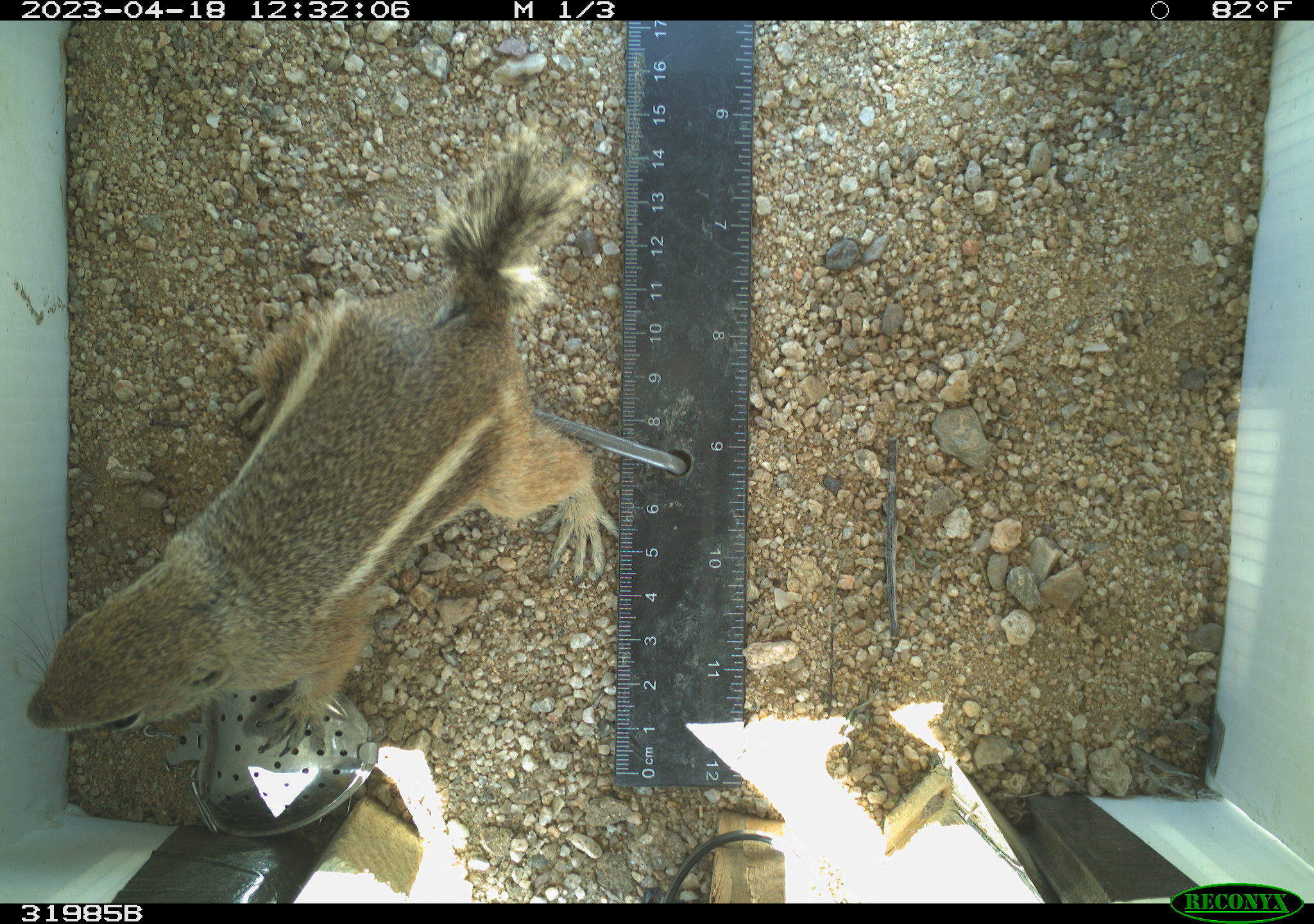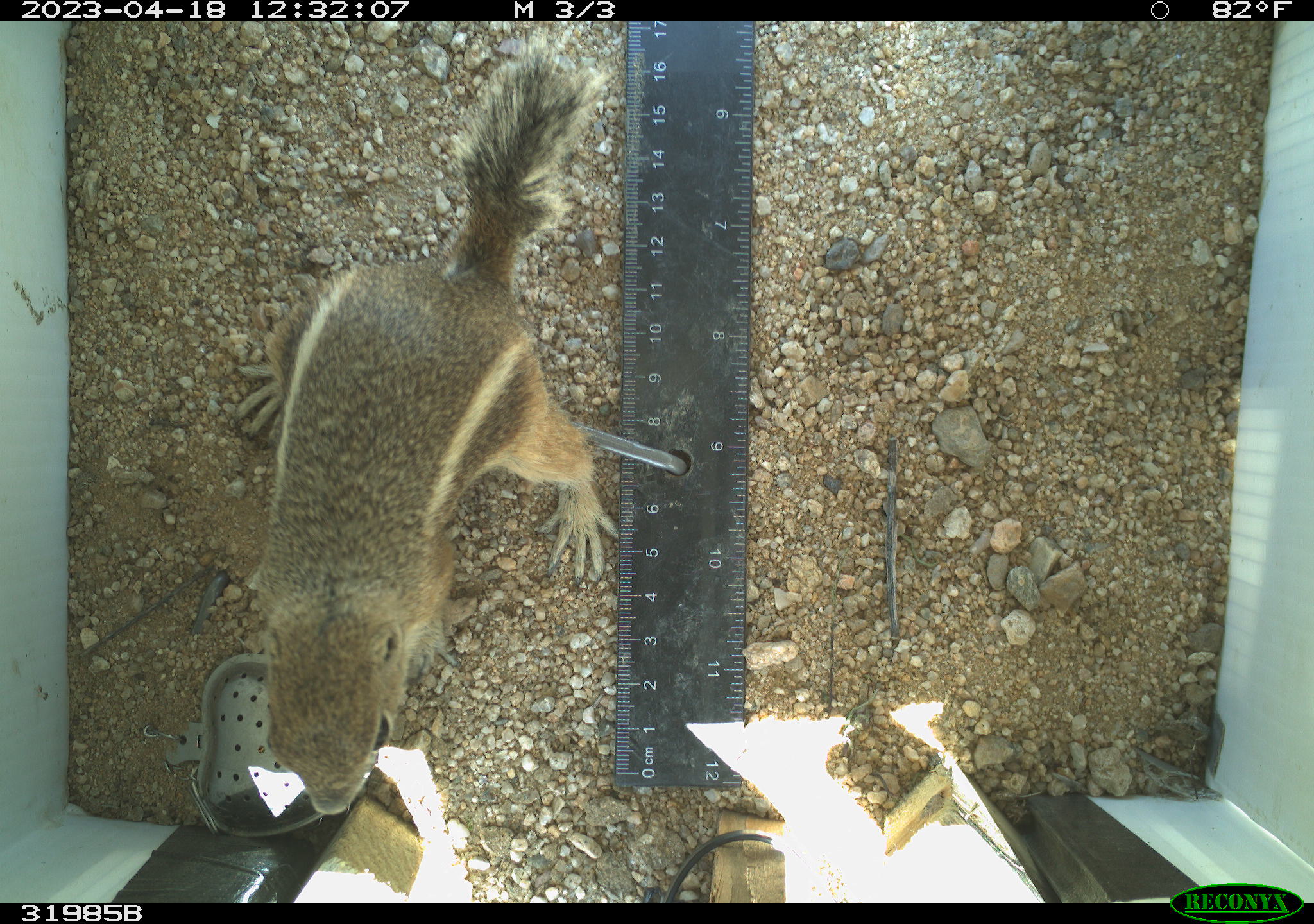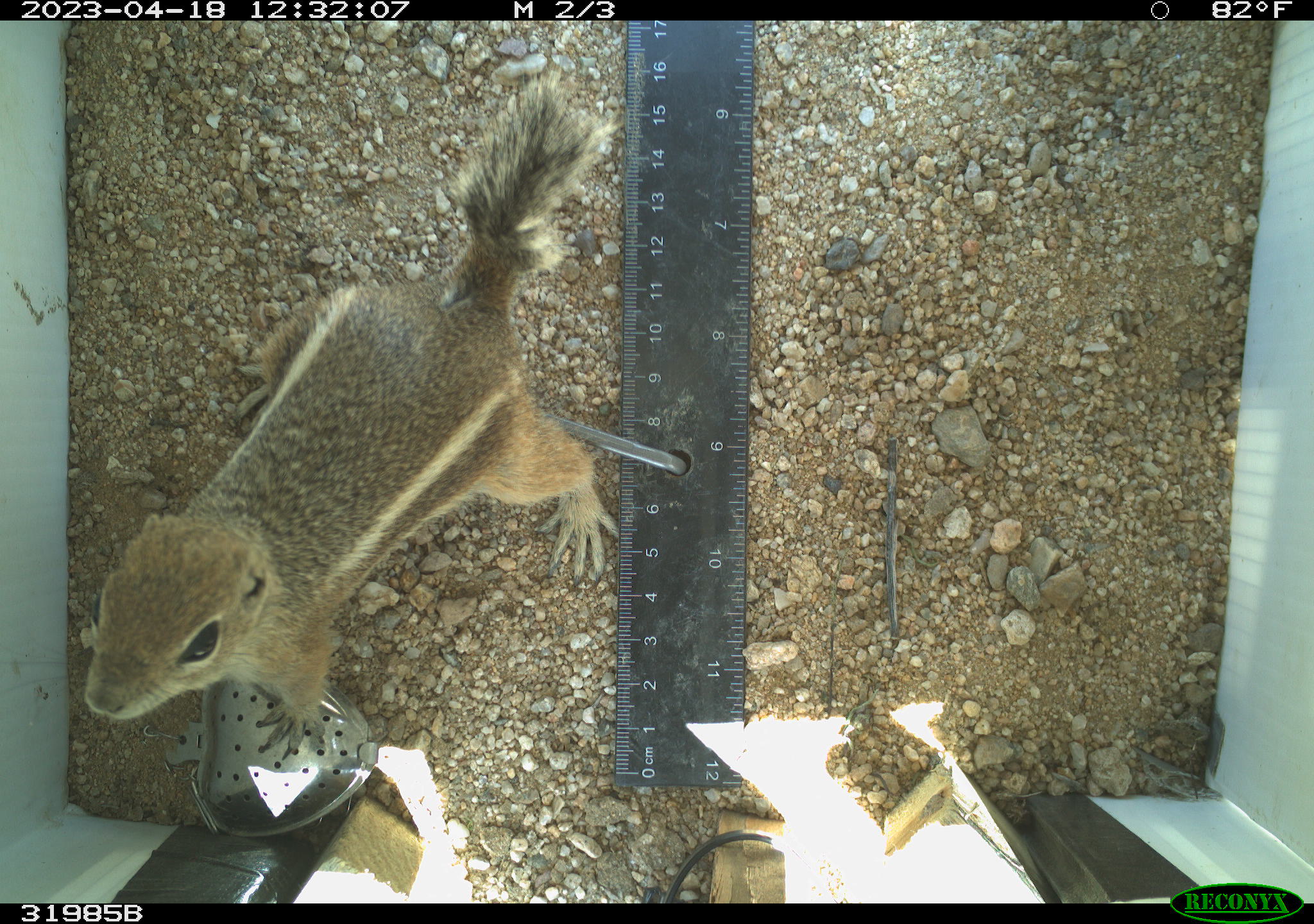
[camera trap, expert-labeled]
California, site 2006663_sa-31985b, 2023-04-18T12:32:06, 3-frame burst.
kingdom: Animalia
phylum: Chordata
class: Mammalia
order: Rodentia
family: Sciuridae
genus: Ammospermophilus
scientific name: Ammospermophilus leucurus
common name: white-tailed antelope squirrel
White-tailed antelope squirrel (Ammospermophilus leucurus).